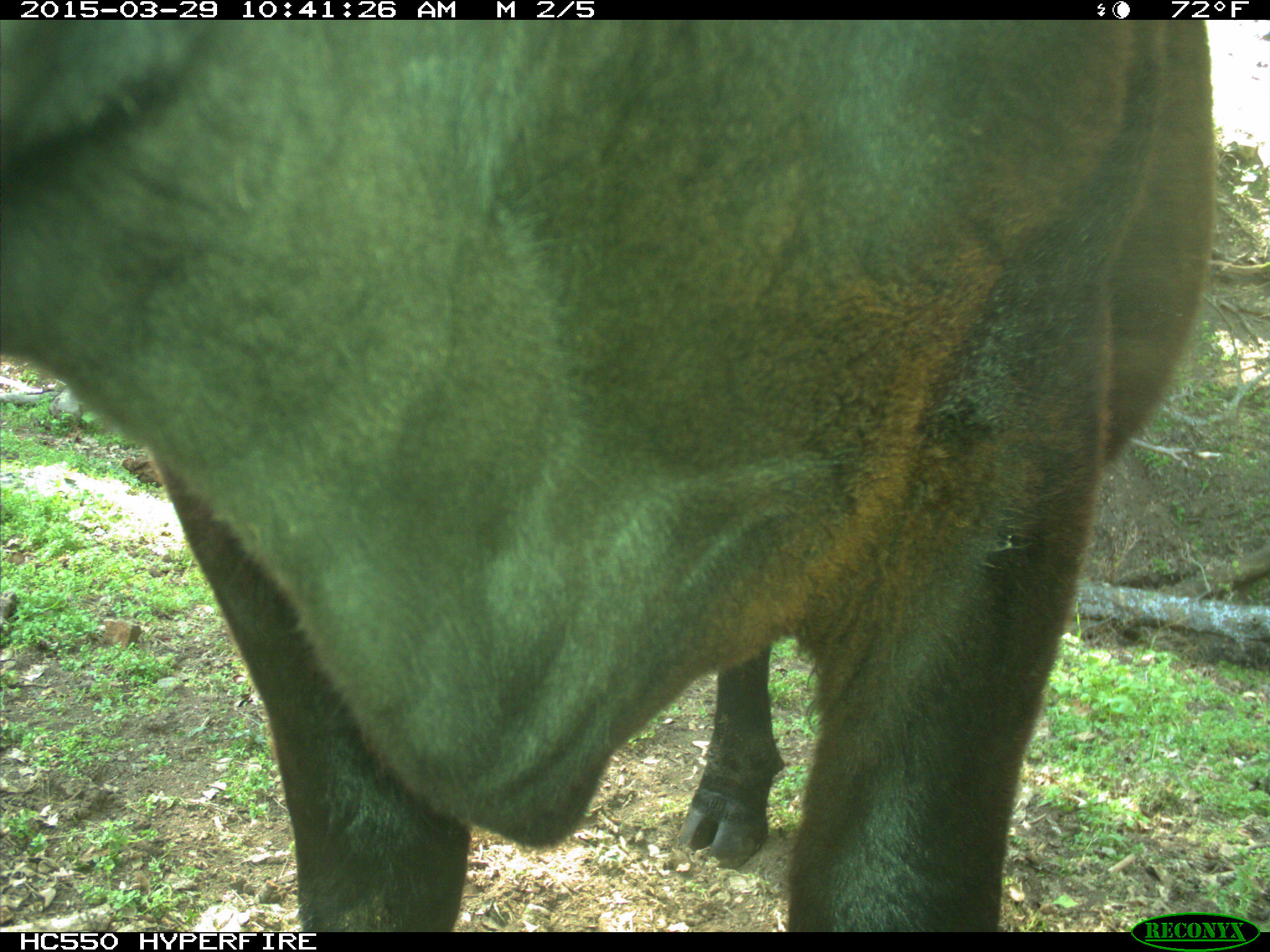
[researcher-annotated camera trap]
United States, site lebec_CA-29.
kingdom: Animalia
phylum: Chordata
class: Mammalia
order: Artiodactyla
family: Bovidae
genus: Bos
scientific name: Bos taurus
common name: domestic cow